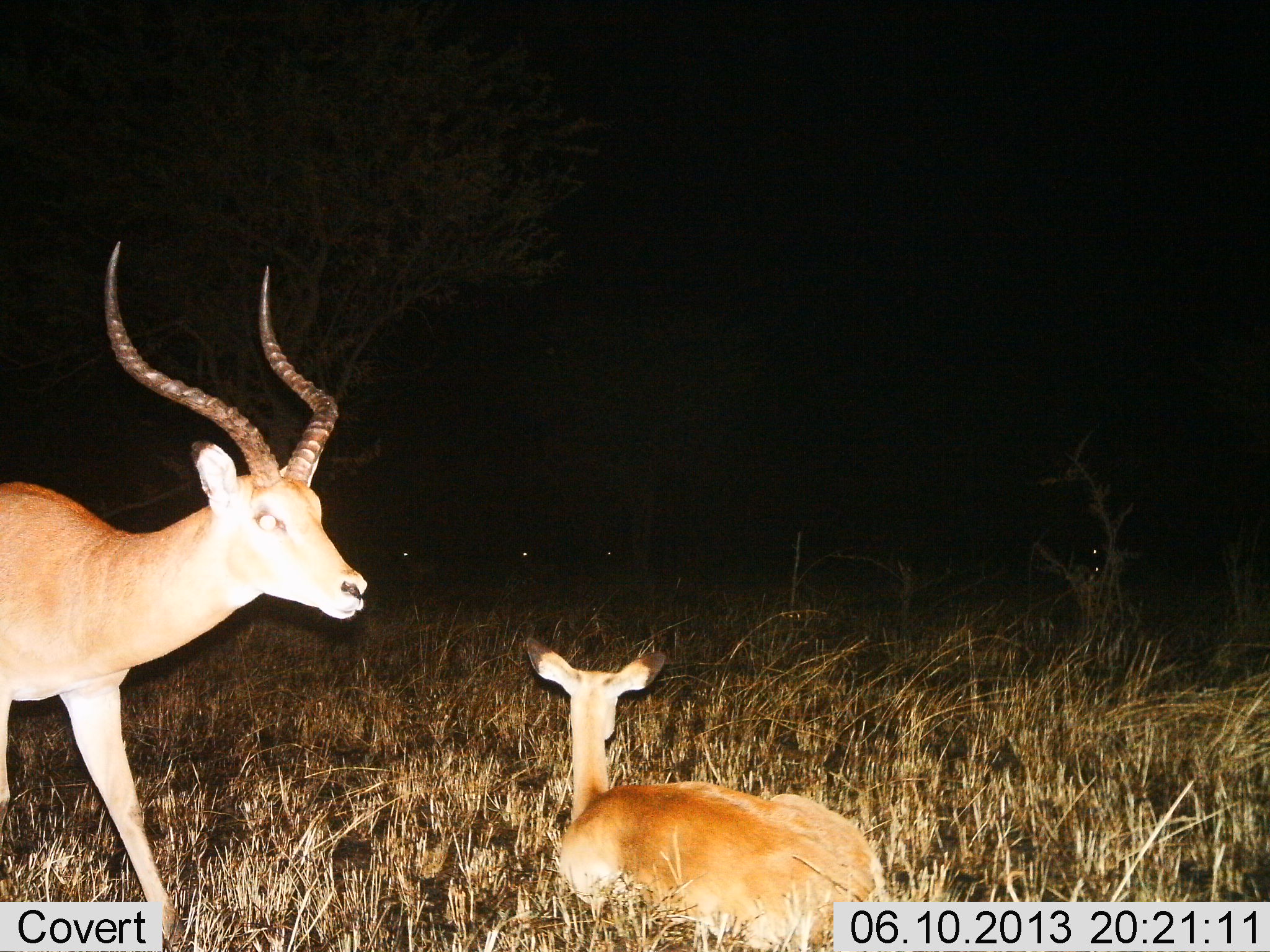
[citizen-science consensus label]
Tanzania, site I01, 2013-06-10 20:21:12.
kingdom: Animalia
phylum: Chordata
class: Mammalia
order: Artiodactyla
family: Bovidae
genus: Aepyceros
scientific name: Aepyceros melampus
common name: impala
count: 2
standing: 84%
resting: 95%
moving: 11%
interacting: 0%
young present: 37%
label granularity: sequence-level